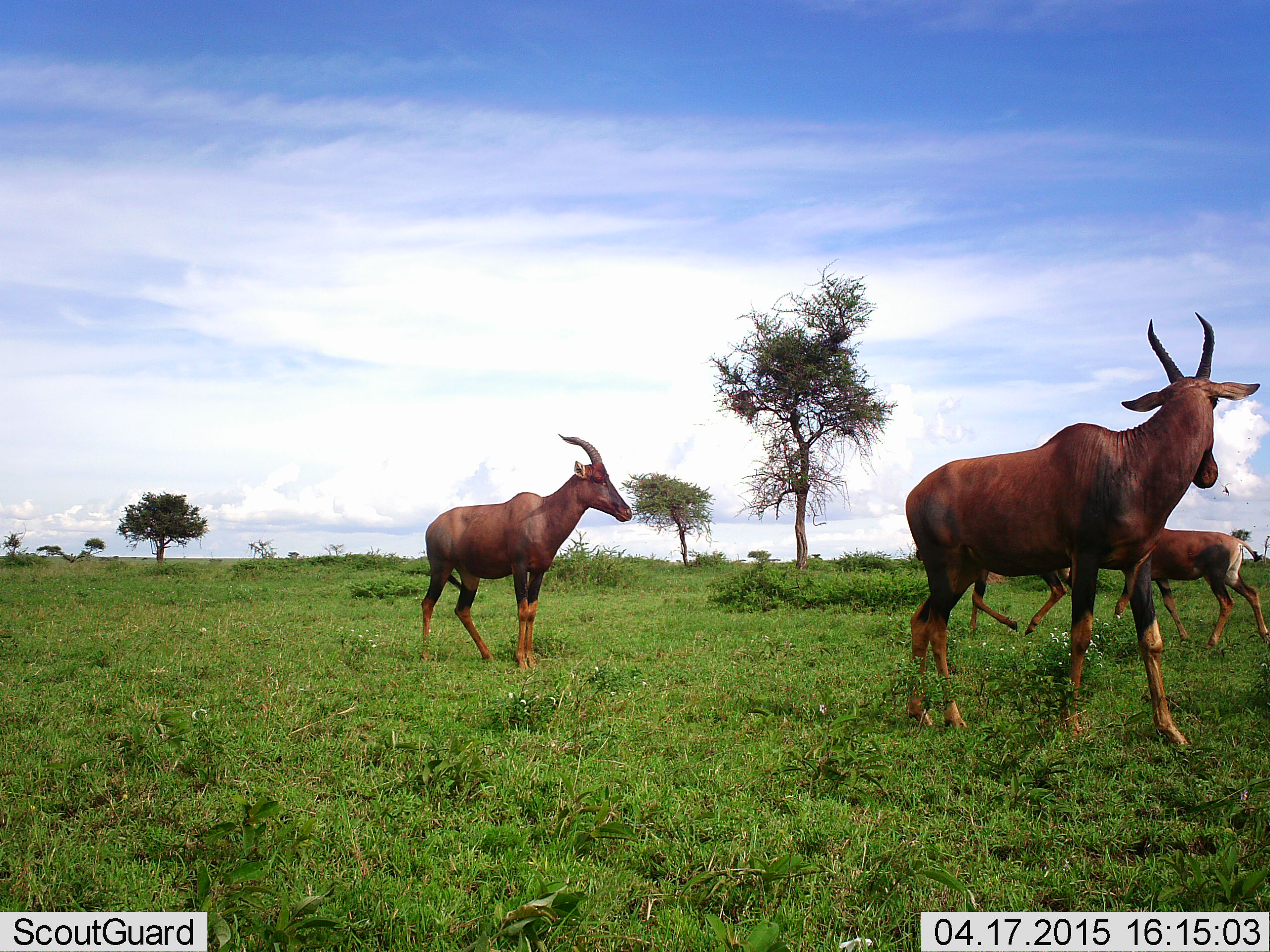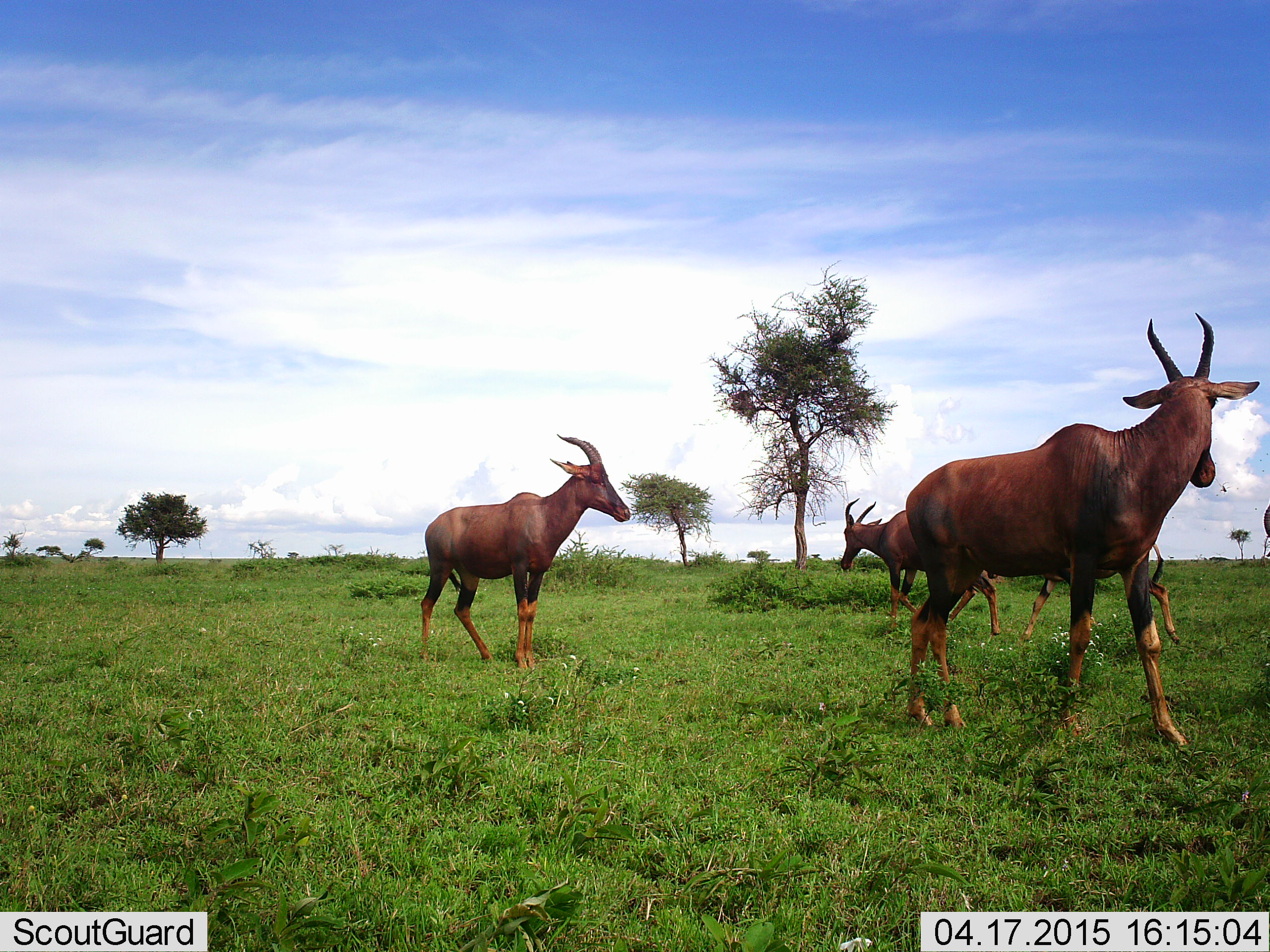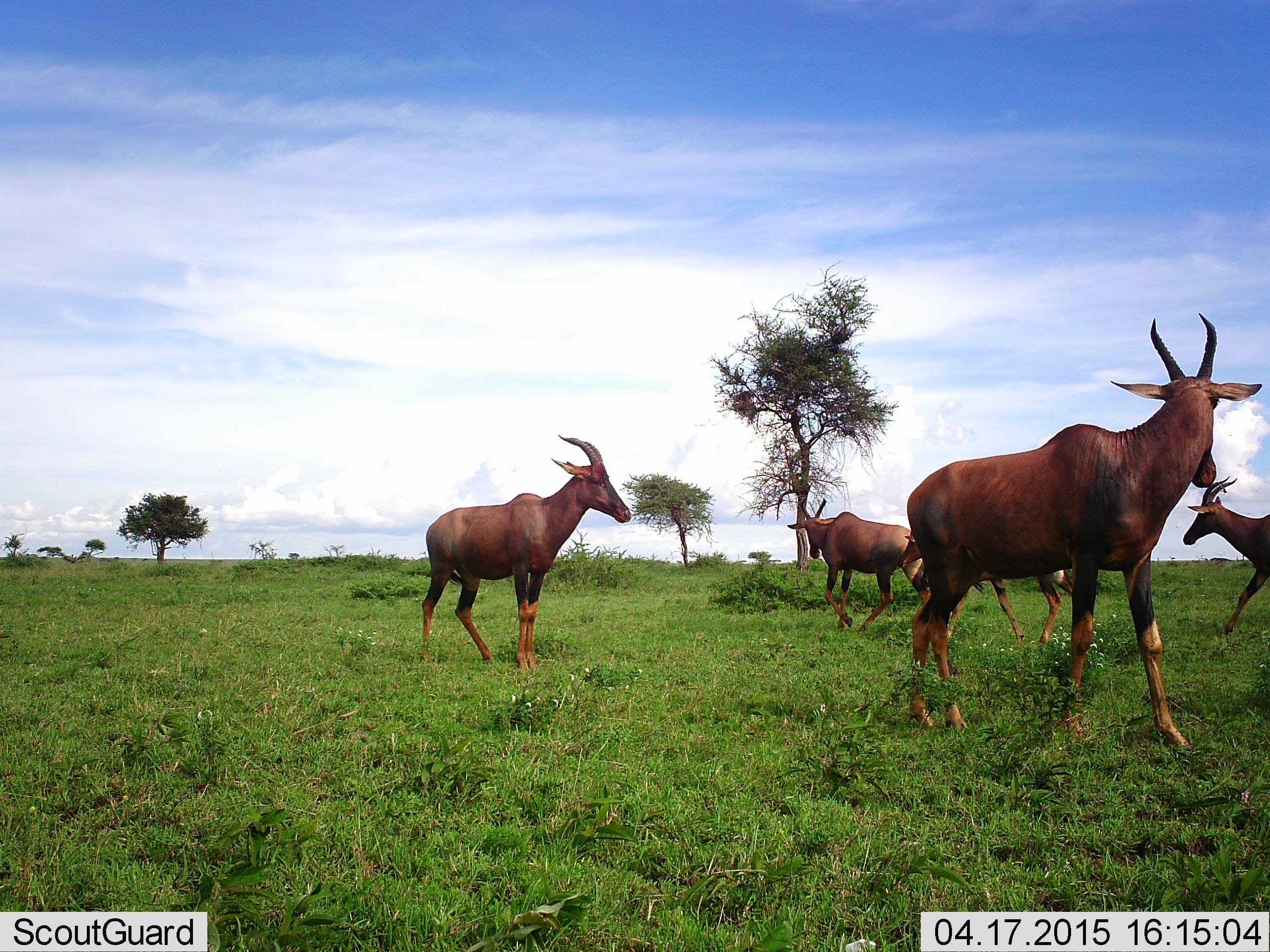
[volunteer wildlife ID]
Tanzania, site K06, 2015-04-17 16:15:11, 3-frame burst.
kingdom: Animalia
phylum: Chordata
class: Mammalia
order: Artiodactyla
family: Bovidae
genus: Damaliscus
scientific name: Damaliscus lunatus jimela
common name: topi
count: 5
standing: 100%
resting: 0%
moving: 90%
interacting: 10%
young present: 0%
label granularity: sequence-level